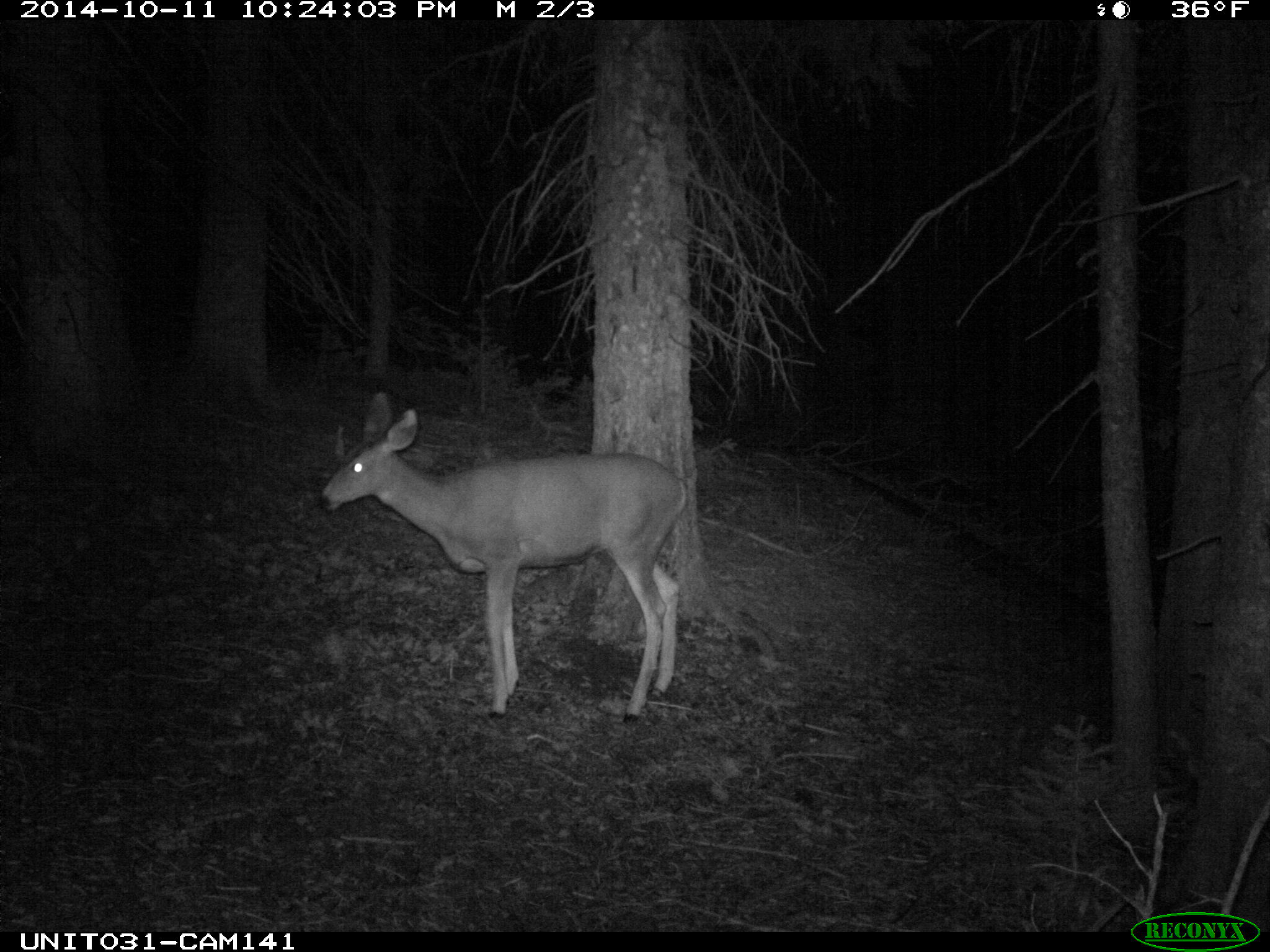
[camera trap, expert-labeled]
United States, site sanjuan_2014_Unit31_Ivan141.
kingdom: Animalia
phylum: Chordata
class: Mammalia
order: Artiodactyla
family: Cervidae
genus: Odocoileus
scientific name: Odocoileus hemionus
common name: mule deer